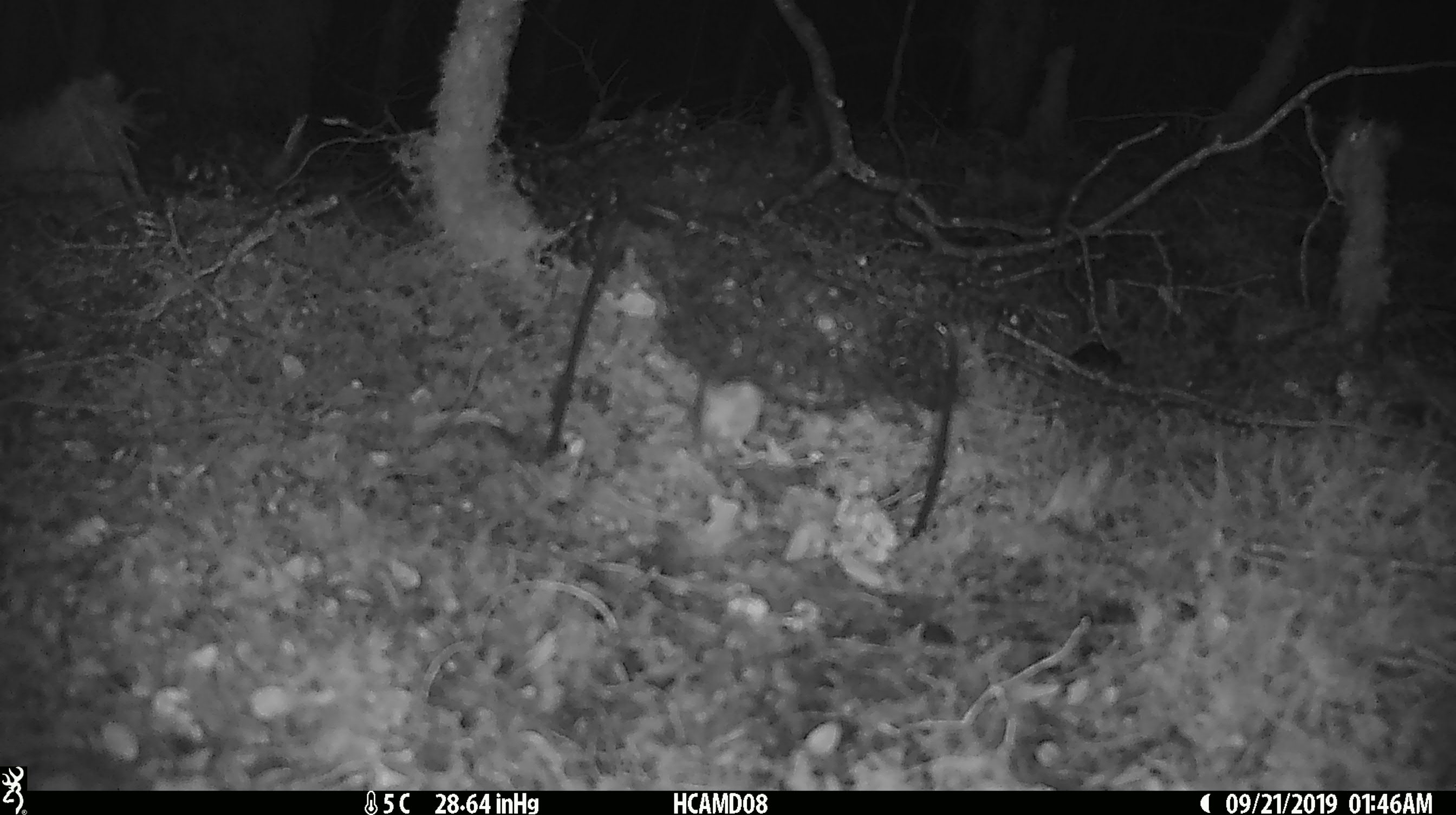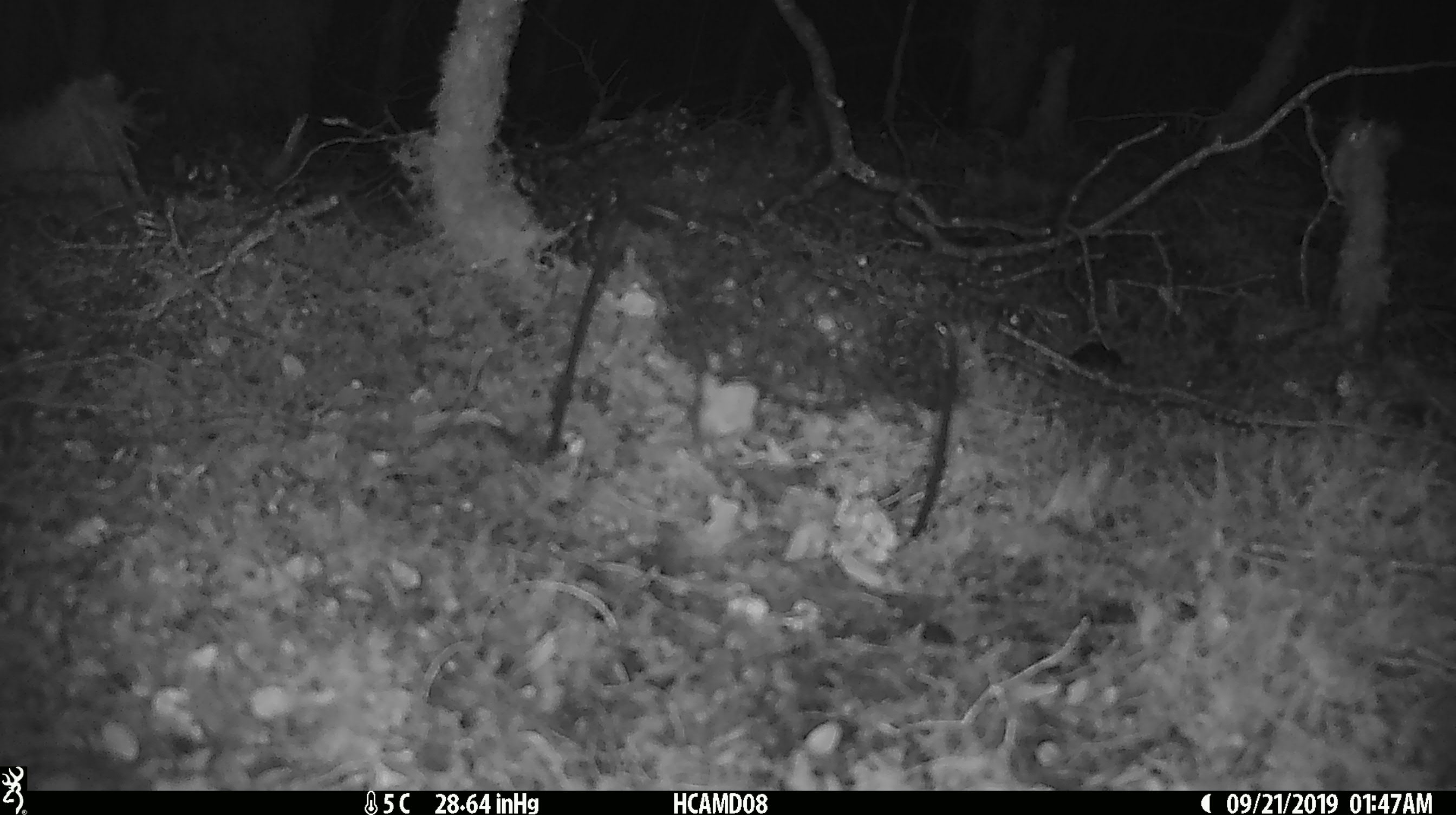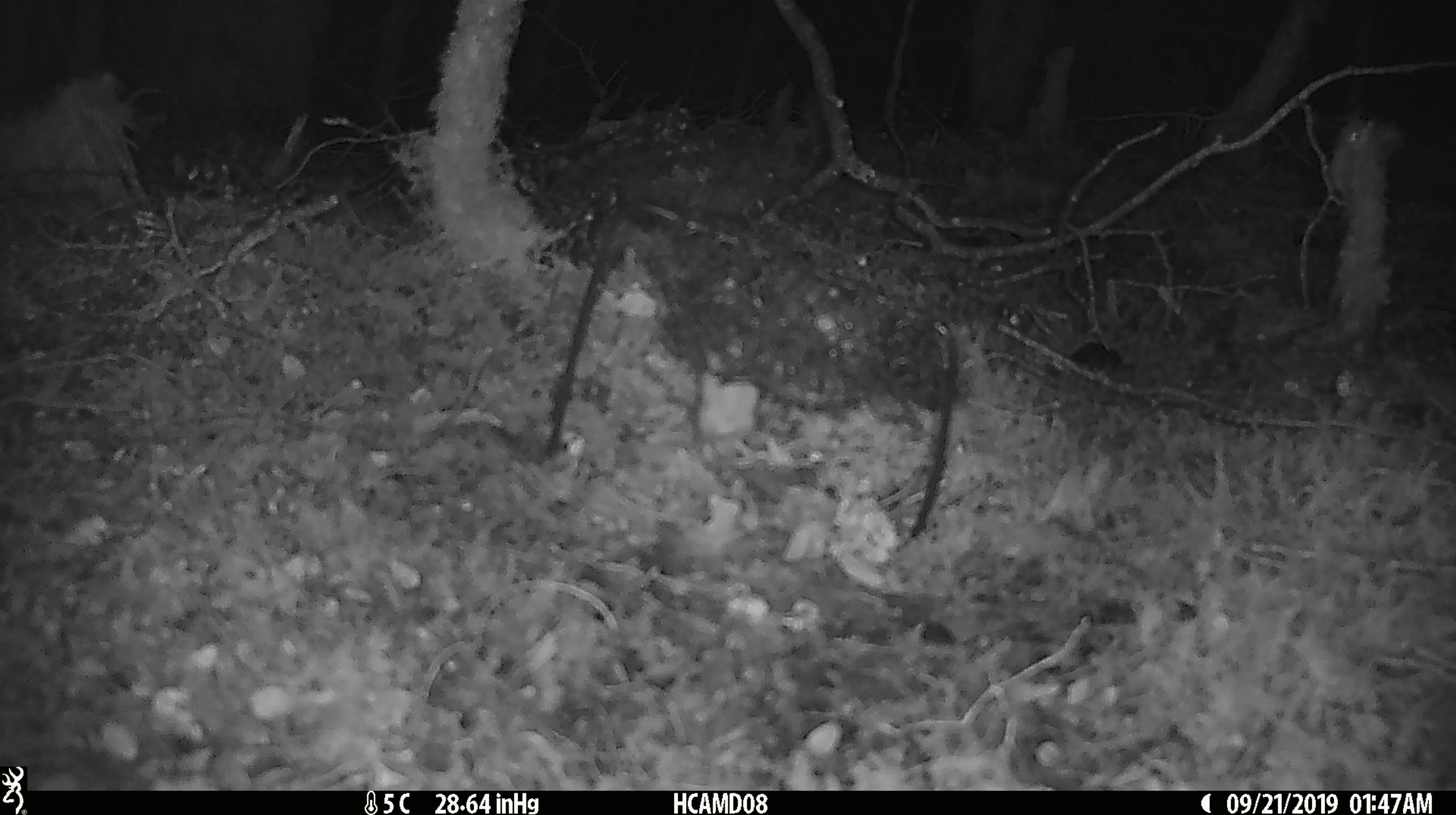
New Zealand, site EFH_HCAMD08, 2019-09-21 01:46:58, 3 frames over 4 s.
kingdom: Animalia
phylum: Chordata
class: Mammalia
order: Rodentia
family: Muridae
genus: Mus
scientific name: Mus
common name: mouse